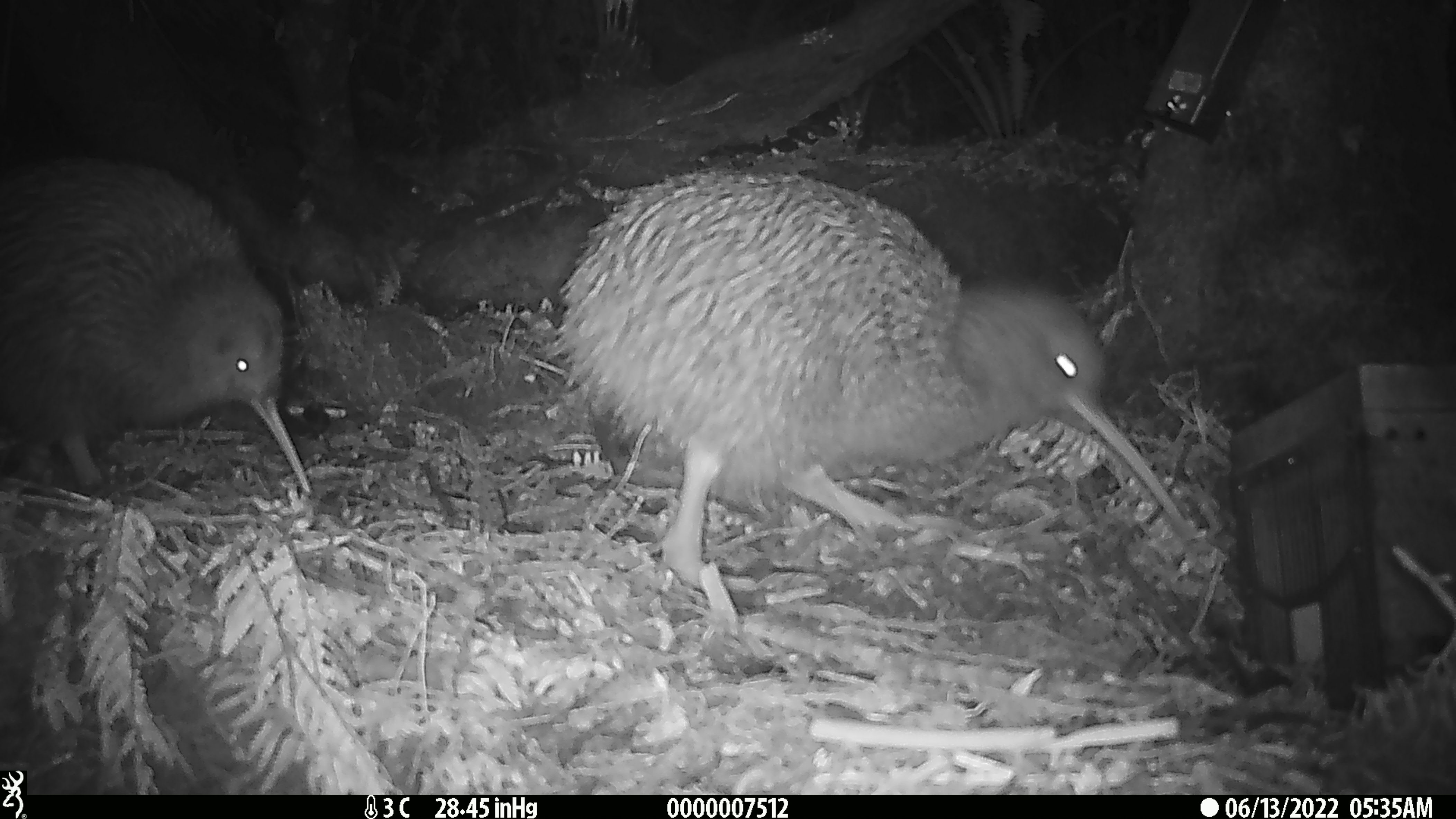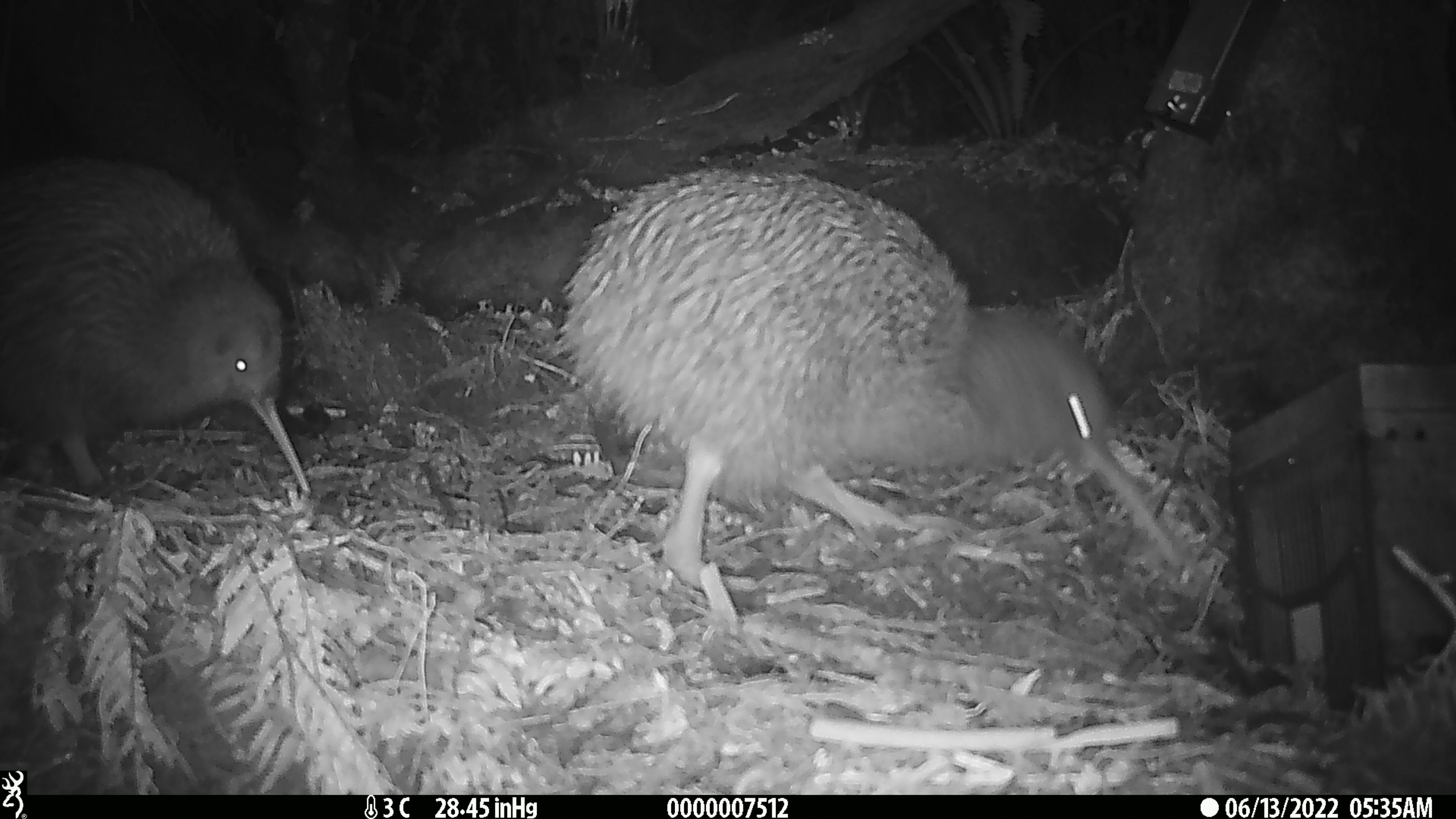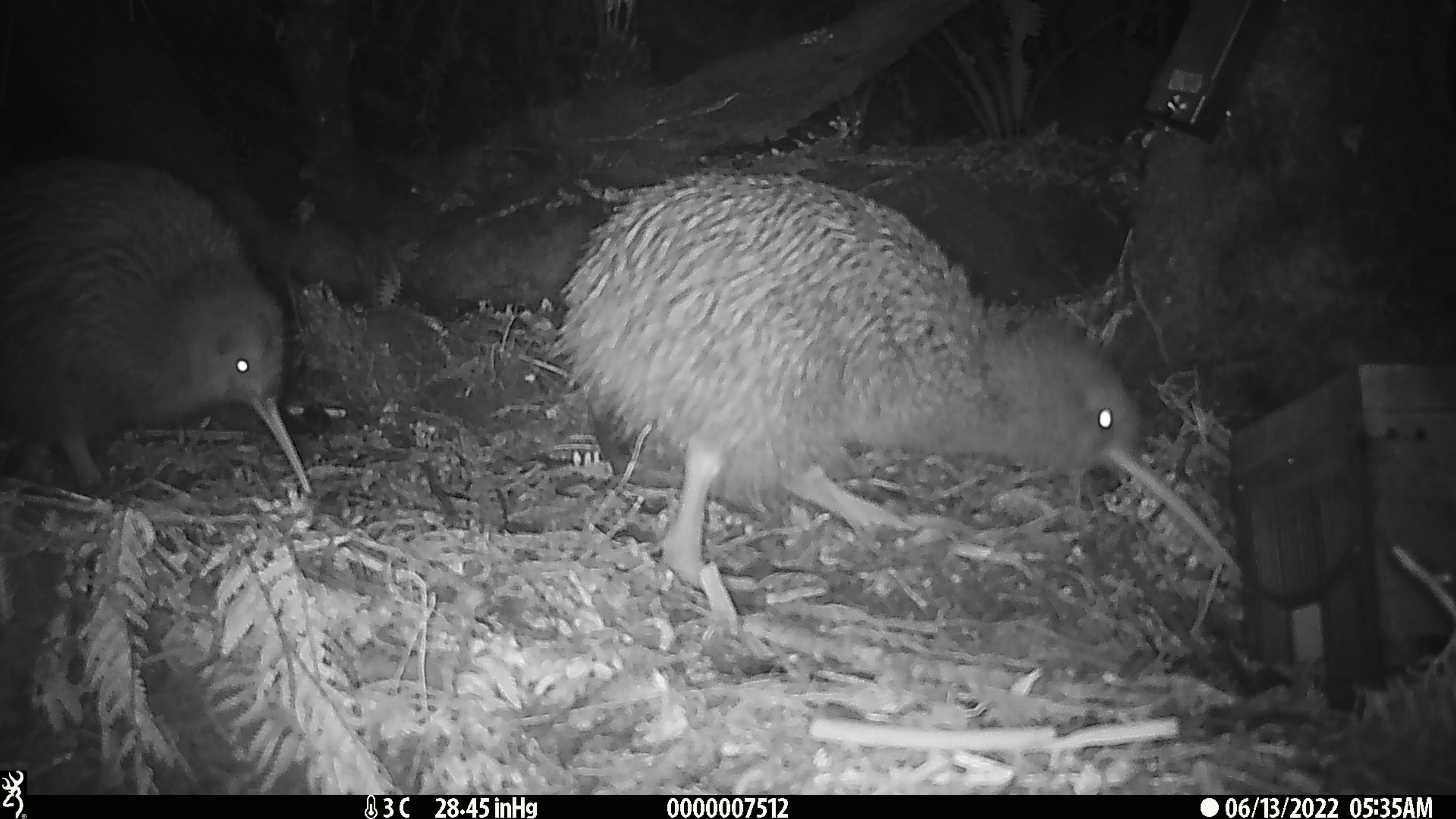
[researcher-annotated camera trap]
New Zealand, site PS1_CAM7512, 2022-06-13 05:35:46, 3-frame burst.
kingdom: Animalia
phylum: Chordata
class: Aves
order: Apterygiformes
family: Apterygidae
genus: Apteryx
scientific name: Apteryx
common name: kiwi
Kiwi (Apteryx).